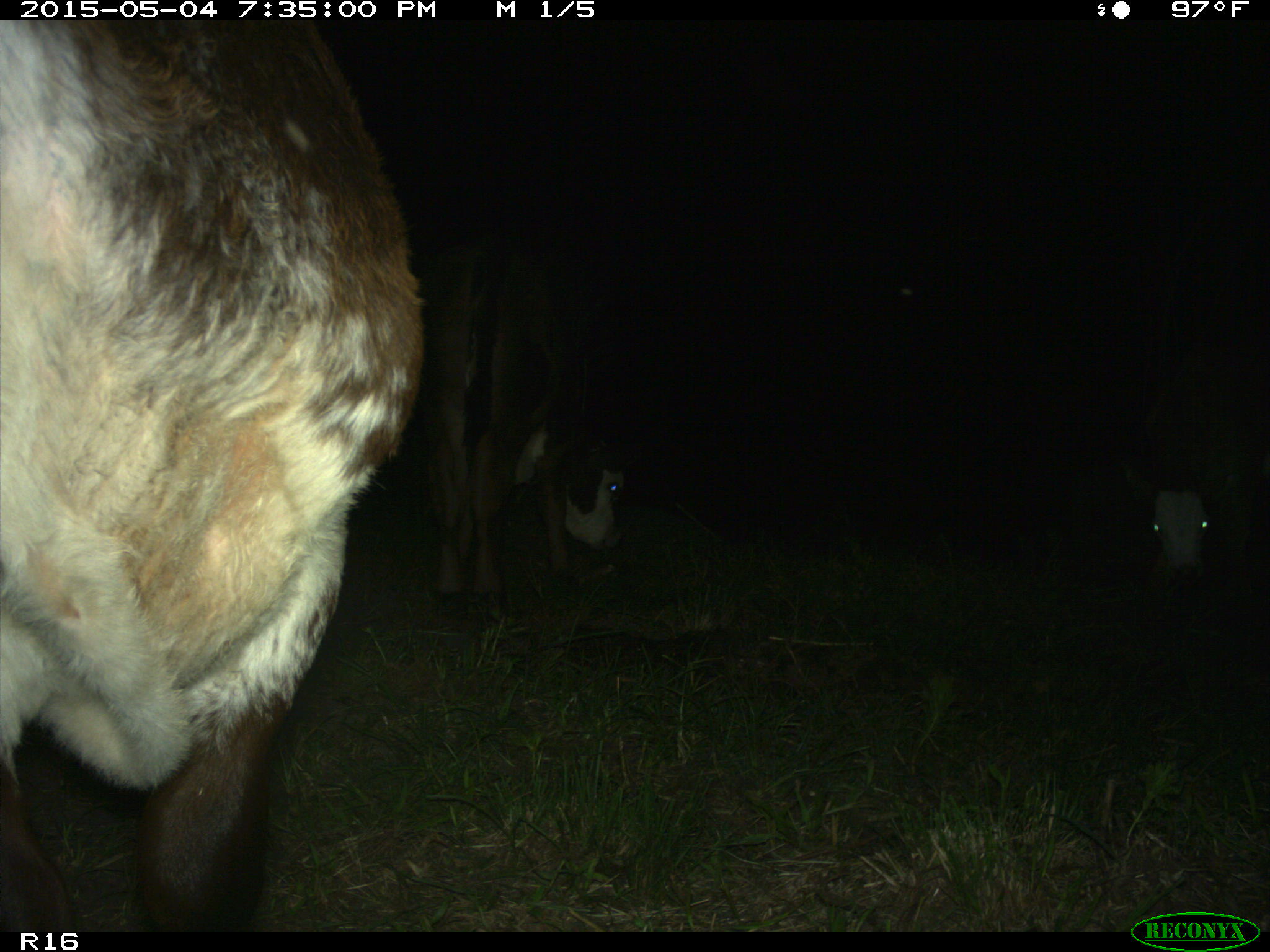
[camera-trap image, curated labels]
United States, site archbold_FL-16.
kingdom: Animalia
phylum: Chordata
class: Mammalia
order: Artiodactyla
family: Bovidae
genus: Bos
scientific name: Bos taurus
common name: domestic cow